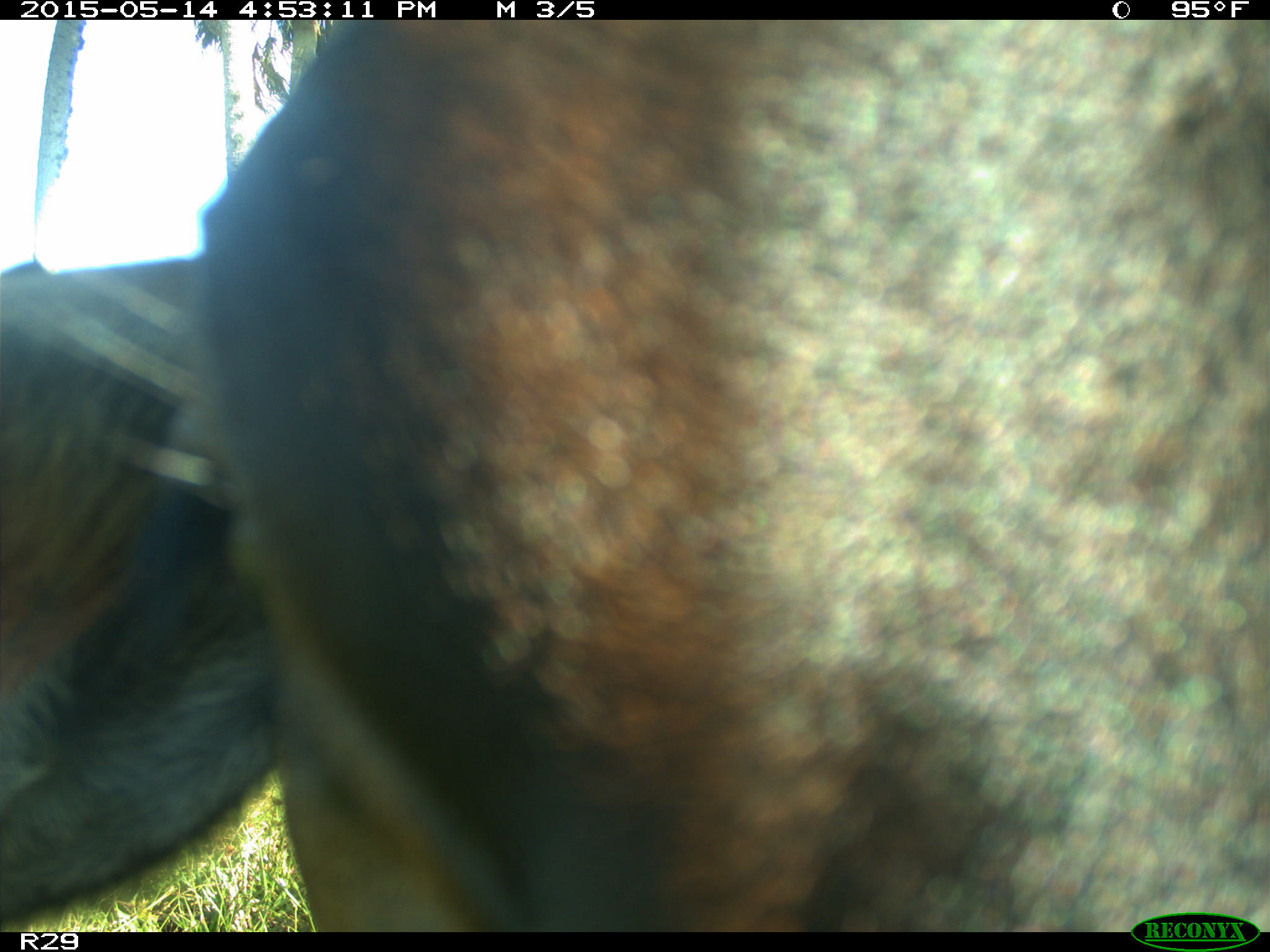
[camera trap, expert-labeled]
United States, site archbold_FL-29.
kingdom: Animalia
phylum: Chordata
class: Mammalia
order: Artiodactyla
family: Bovidae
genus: Bos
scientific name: Bos taurus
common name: domestic cow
Bos taurus (domestic cow).